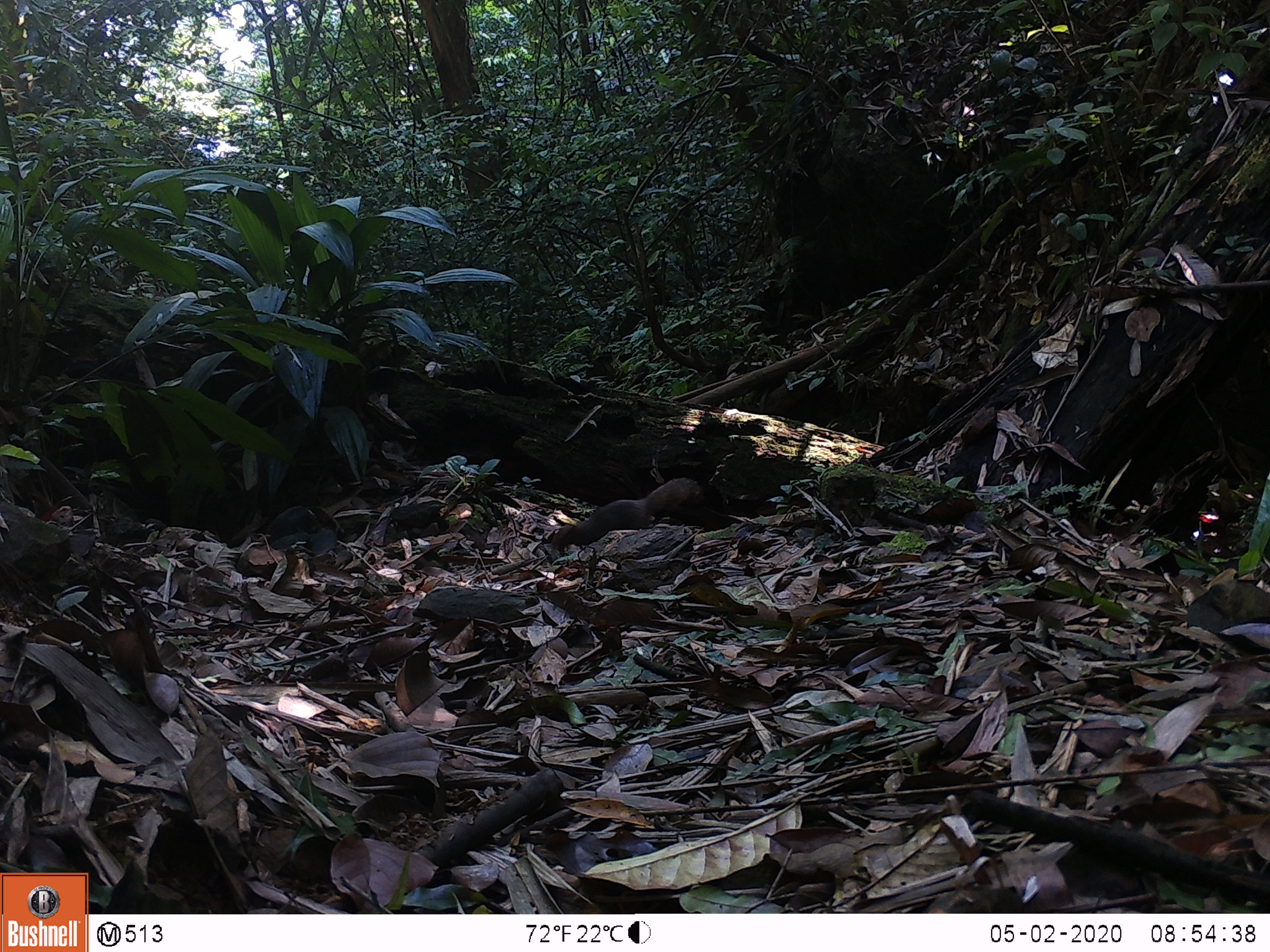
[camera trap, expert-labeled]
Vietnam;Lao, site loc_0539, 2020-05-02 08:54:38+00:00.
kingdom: Animalia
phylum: Chordata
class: Mammalia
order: Rodentia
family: Sciuridae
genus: Dremomys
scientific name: Dremomys rufigenis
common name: red-cheeked squirrel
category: red cheeked squirrel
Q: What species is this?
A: Red cheeked squirrel (red-cheeked squirrel) (Dremomys rufigenis).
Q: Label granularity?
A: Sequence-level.